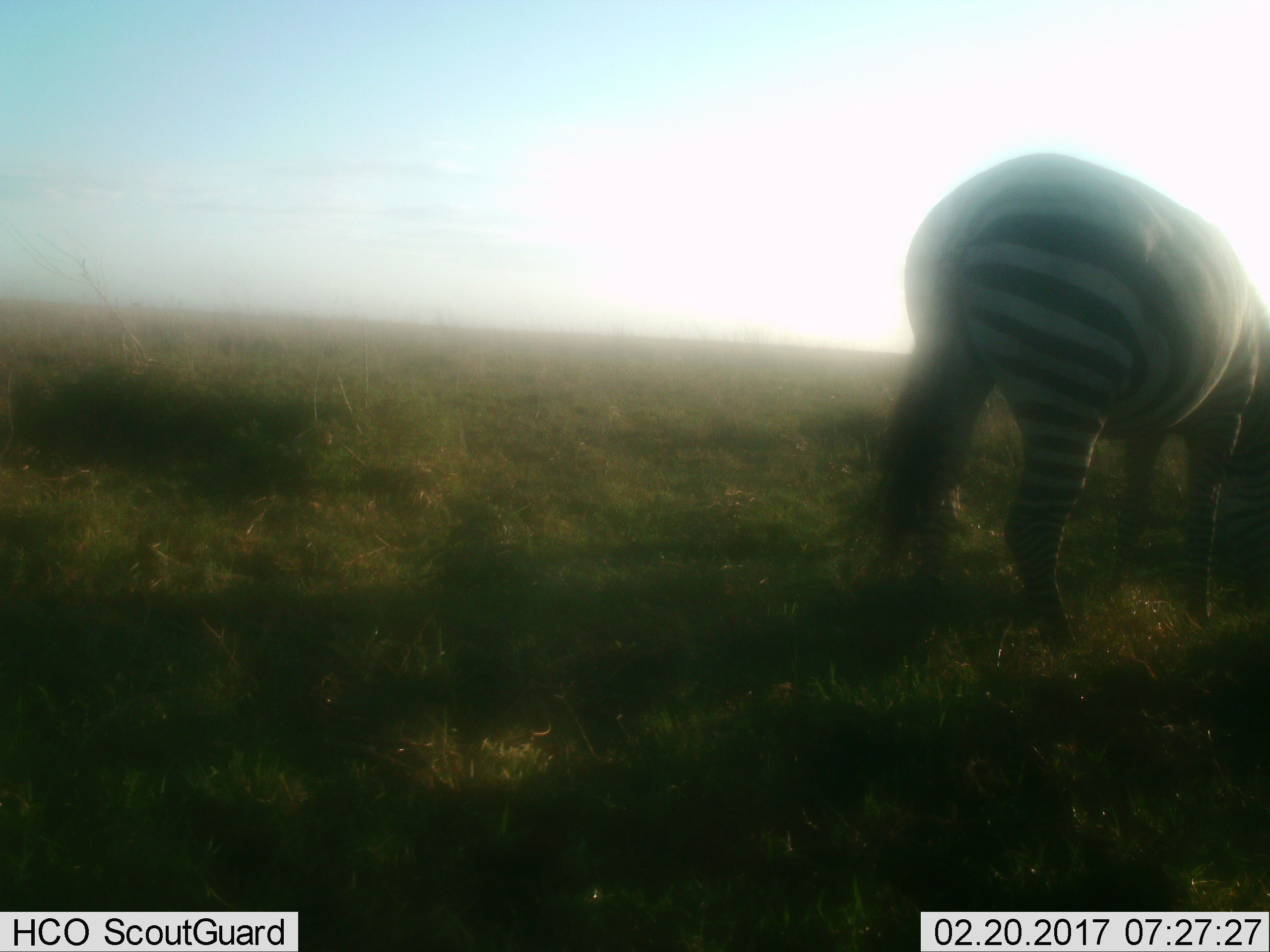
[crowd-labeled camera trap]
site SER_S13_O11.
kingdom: Animalia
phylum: Chordata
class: Mammalia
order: Perissodactyla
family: Equidae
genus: Equus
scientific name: Equus quagga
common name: plains zebra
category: zebraplains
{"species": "zebraplains (plains zebra) (Equus quagga)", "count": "1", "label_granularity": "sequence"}